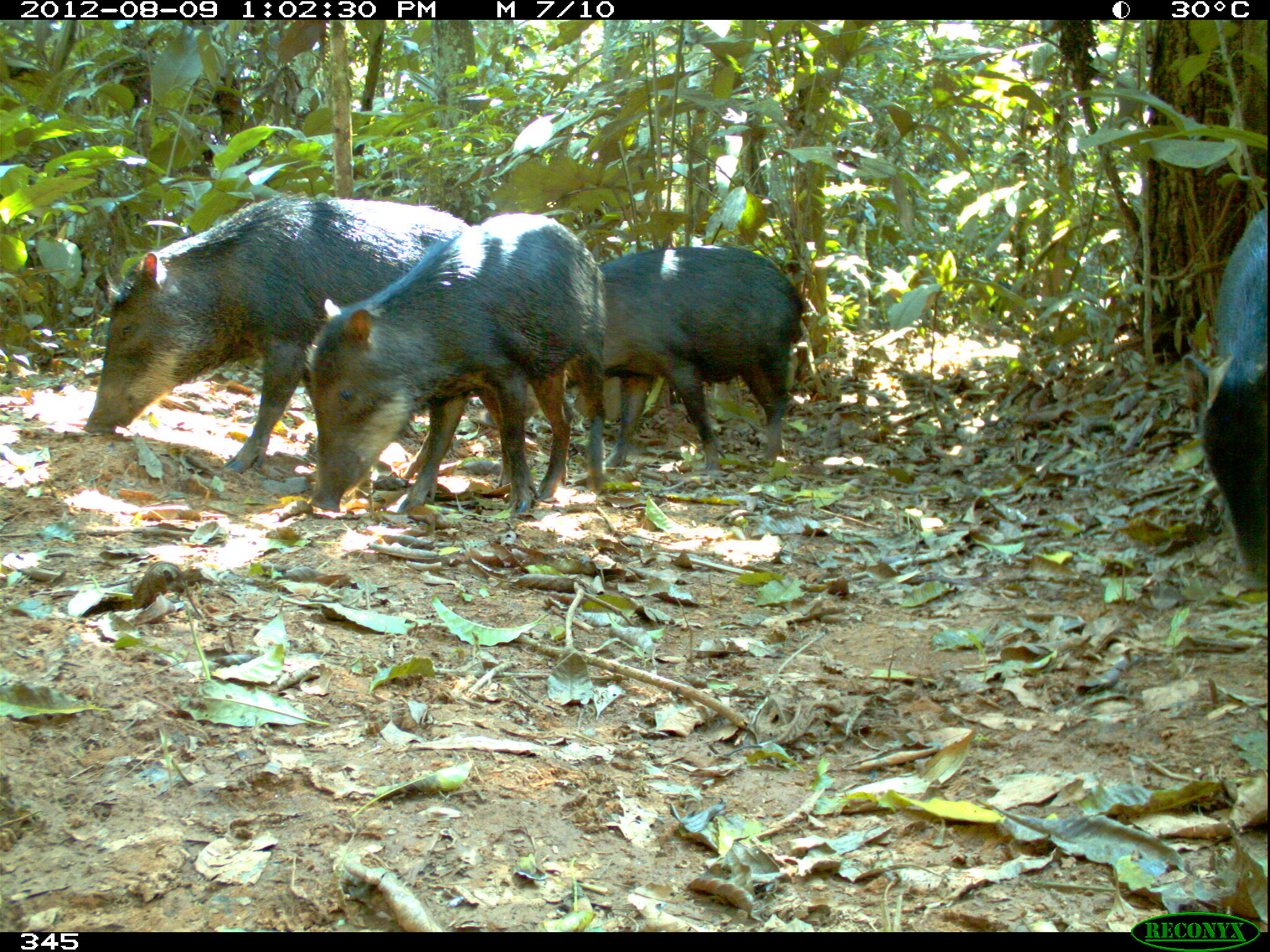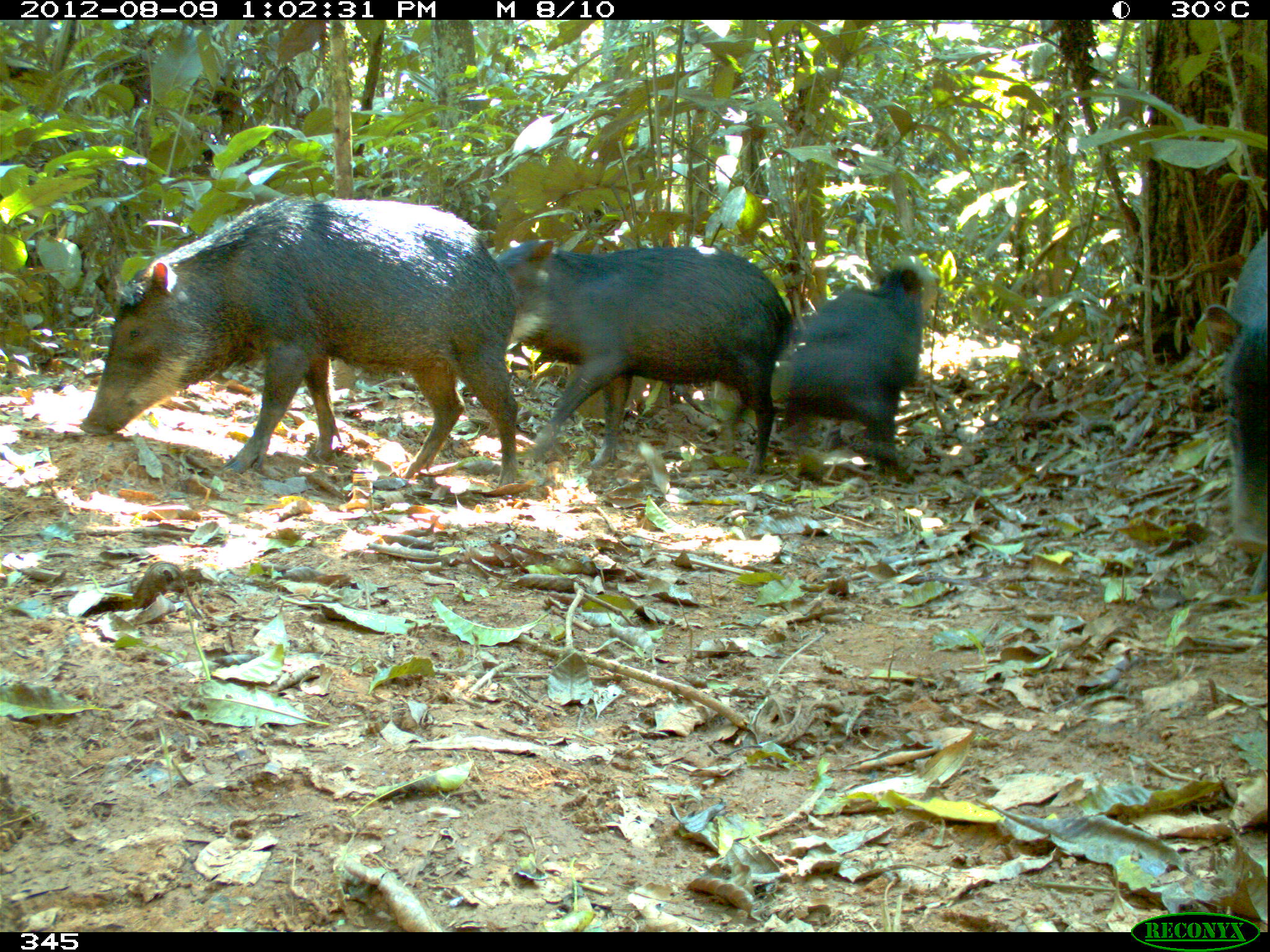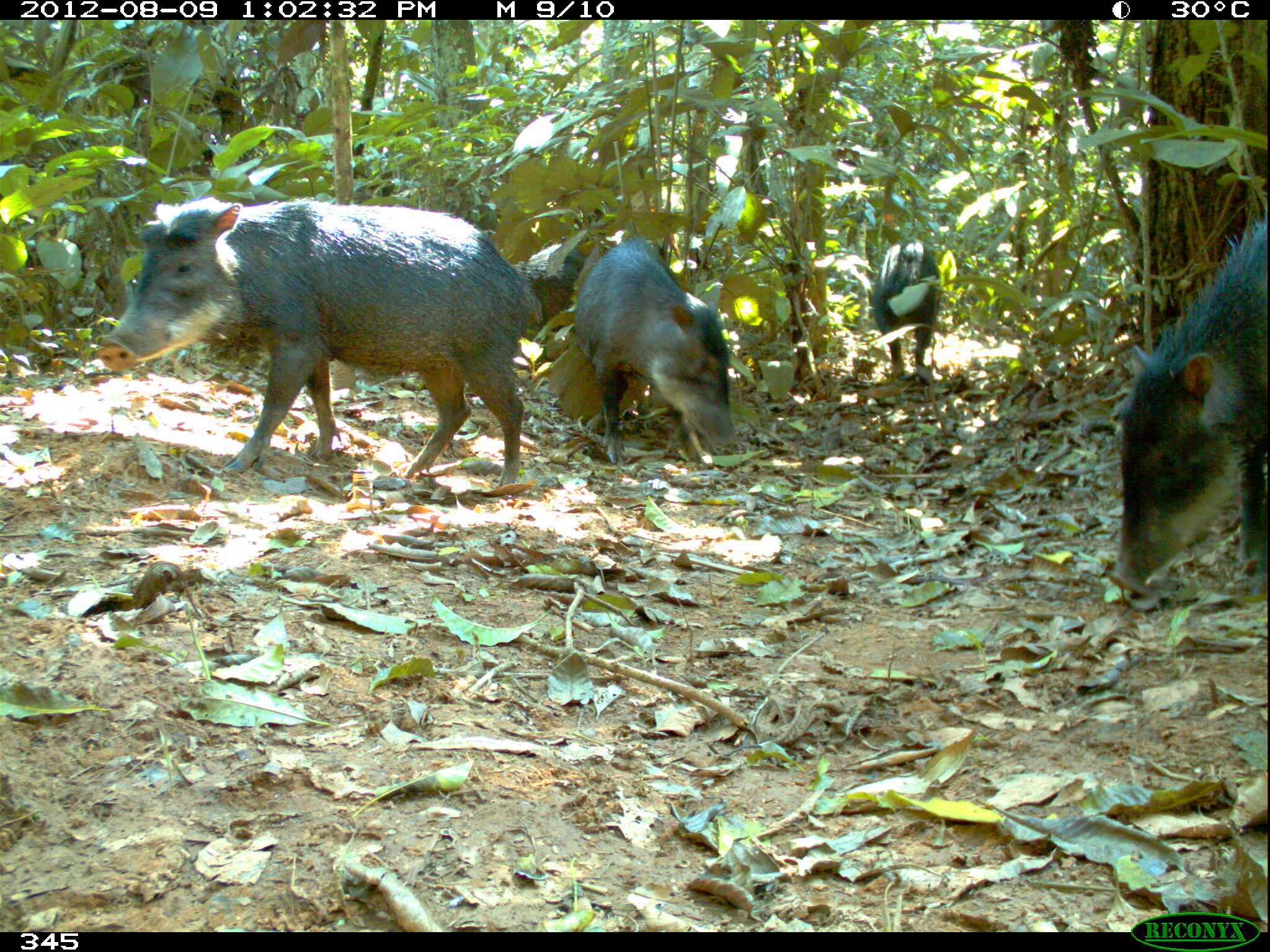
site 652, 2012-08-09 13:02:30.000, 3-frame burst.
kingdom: Animalia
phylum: Chordata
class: Mammalia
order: Artiodactyla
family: Tayassuidae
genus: Tayassu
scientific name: Tayassu pecari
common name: white-lipped peccary